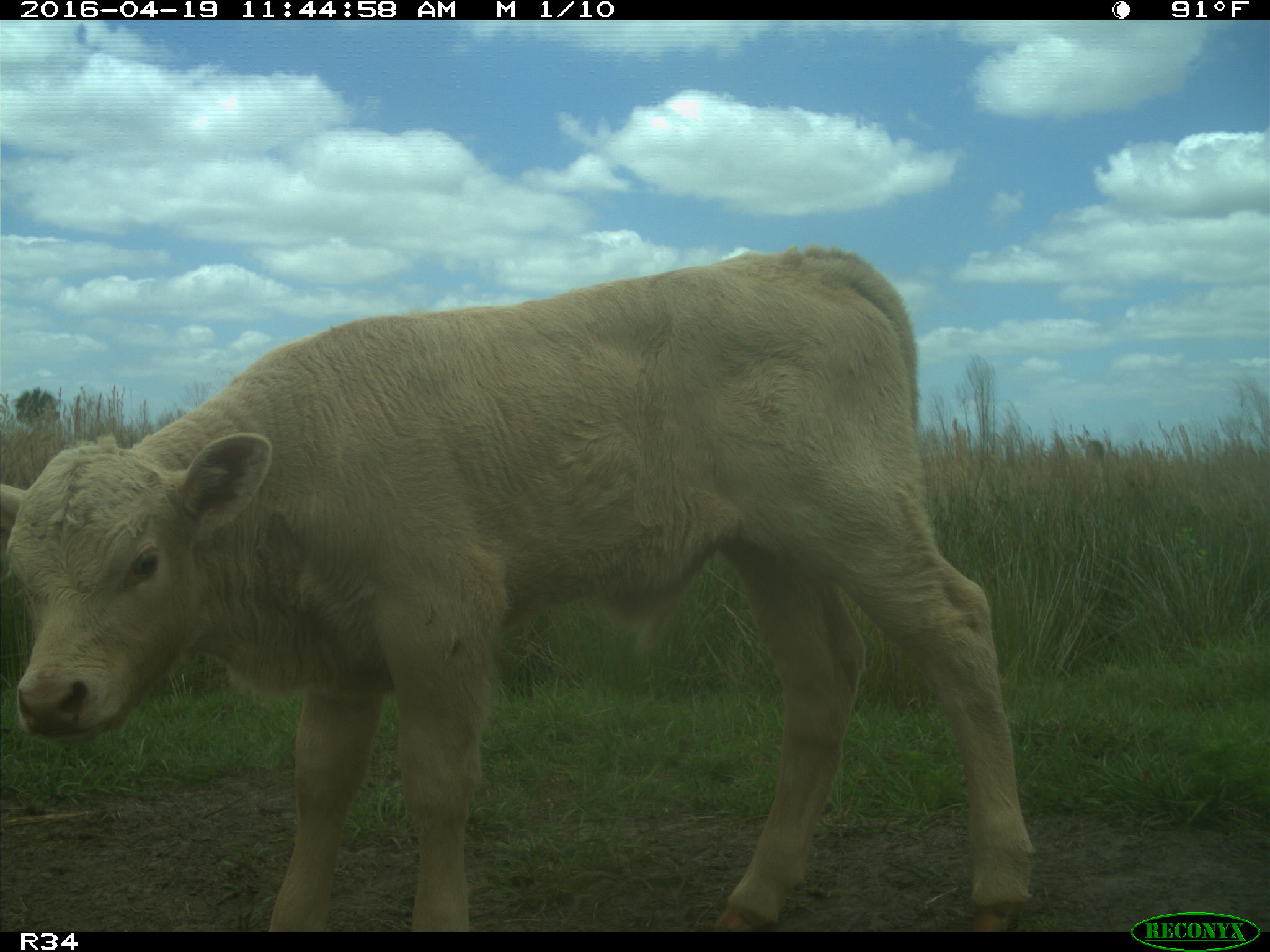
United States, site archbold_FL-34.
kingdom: Animalia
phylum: Chordata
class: Mammalia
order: Artiodactyla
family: Bovidae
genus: Bos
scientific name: Bos taurus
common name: domestic cow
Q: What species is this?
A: Bos taurus (domestic cow).